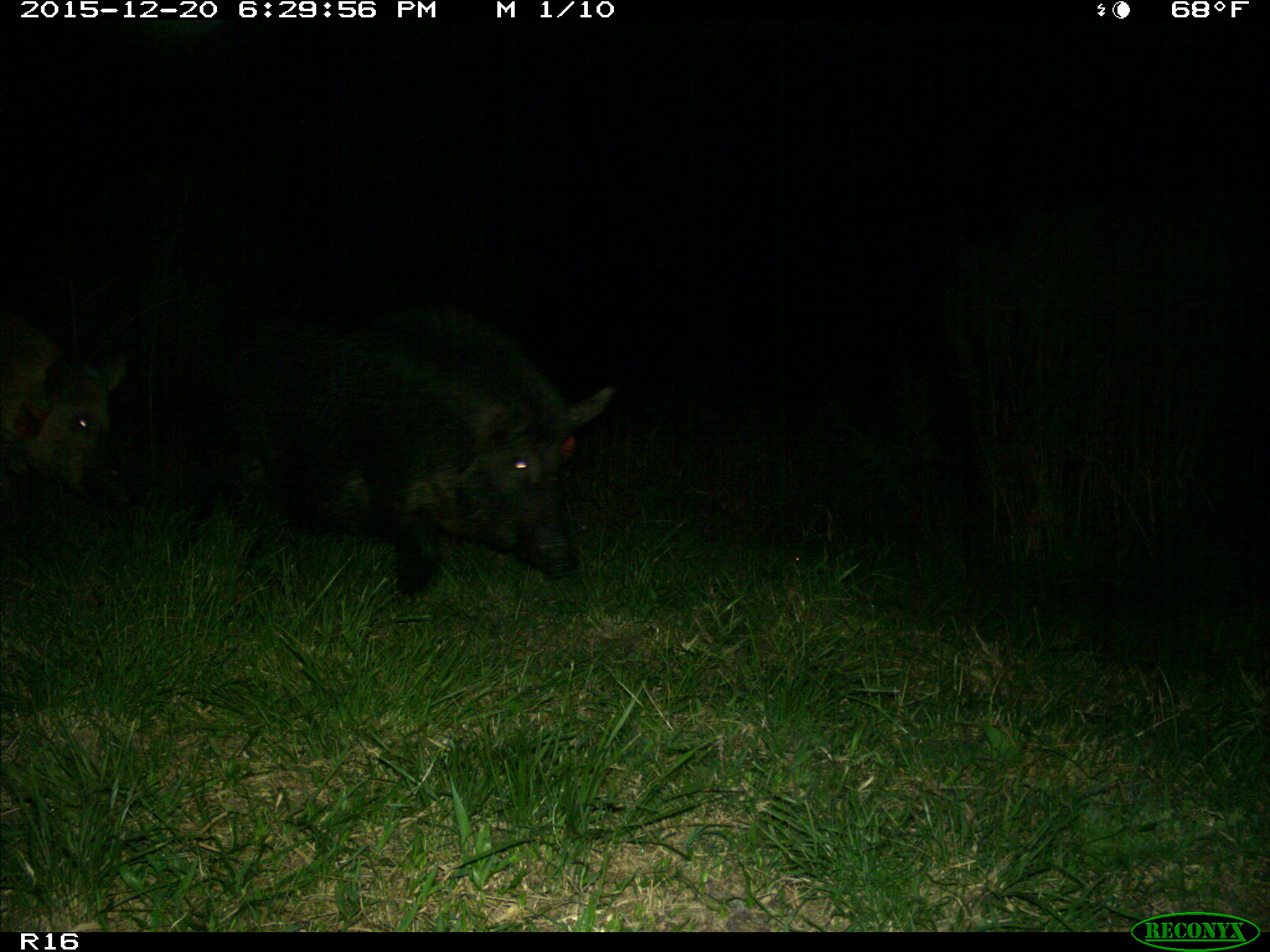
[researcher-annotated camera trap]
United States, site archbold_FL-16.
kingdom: Animalia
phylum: Chordata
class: Mammalia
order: Artiodactyla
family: Suidae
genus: Sus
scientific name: Sus scrofa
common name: wild boar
Sus scrofa (wild boar).